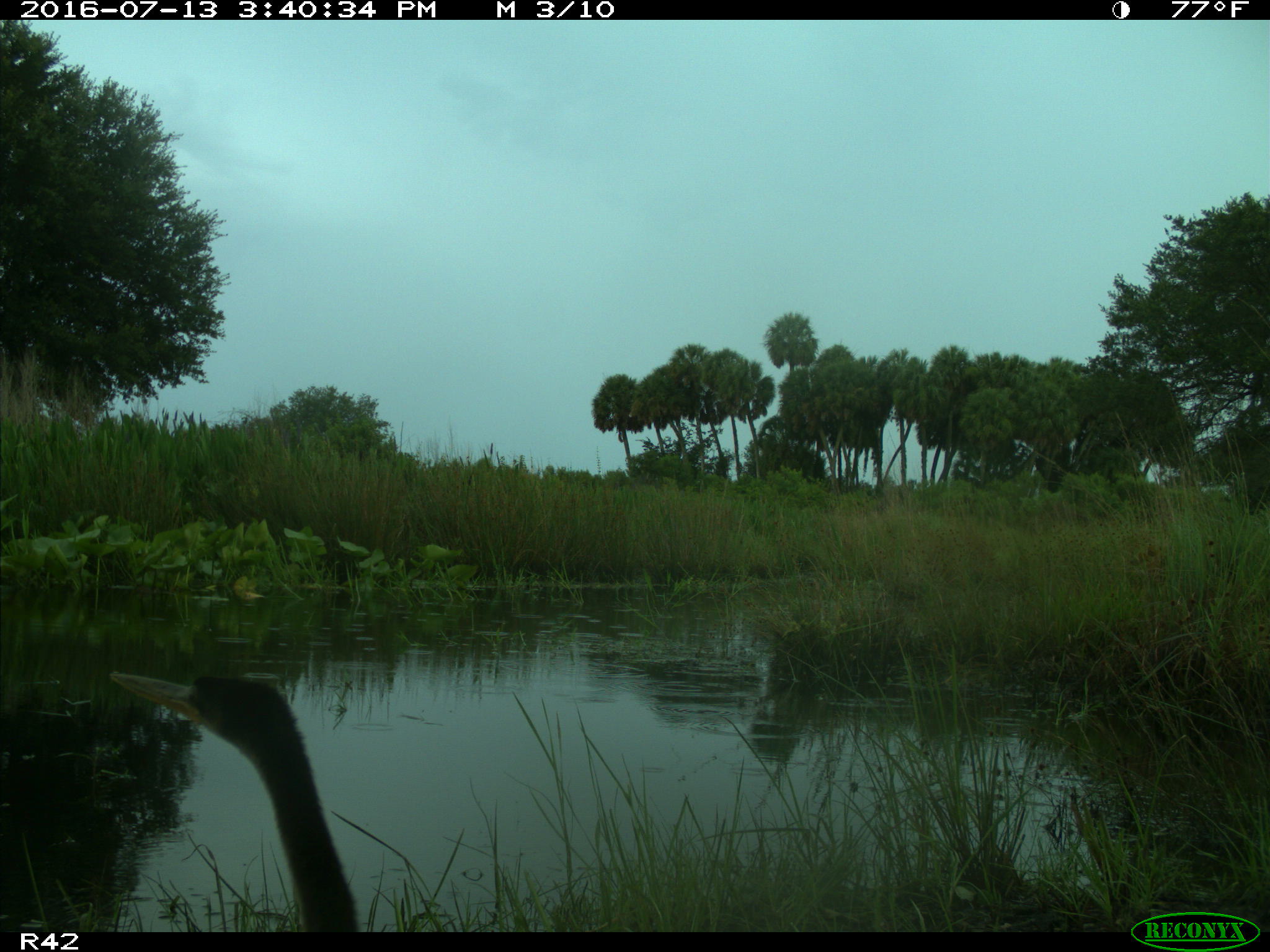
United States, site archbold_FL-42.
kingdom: Animalia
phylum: Chordata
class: Aves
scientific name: Aves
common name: birds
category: unidentified bird